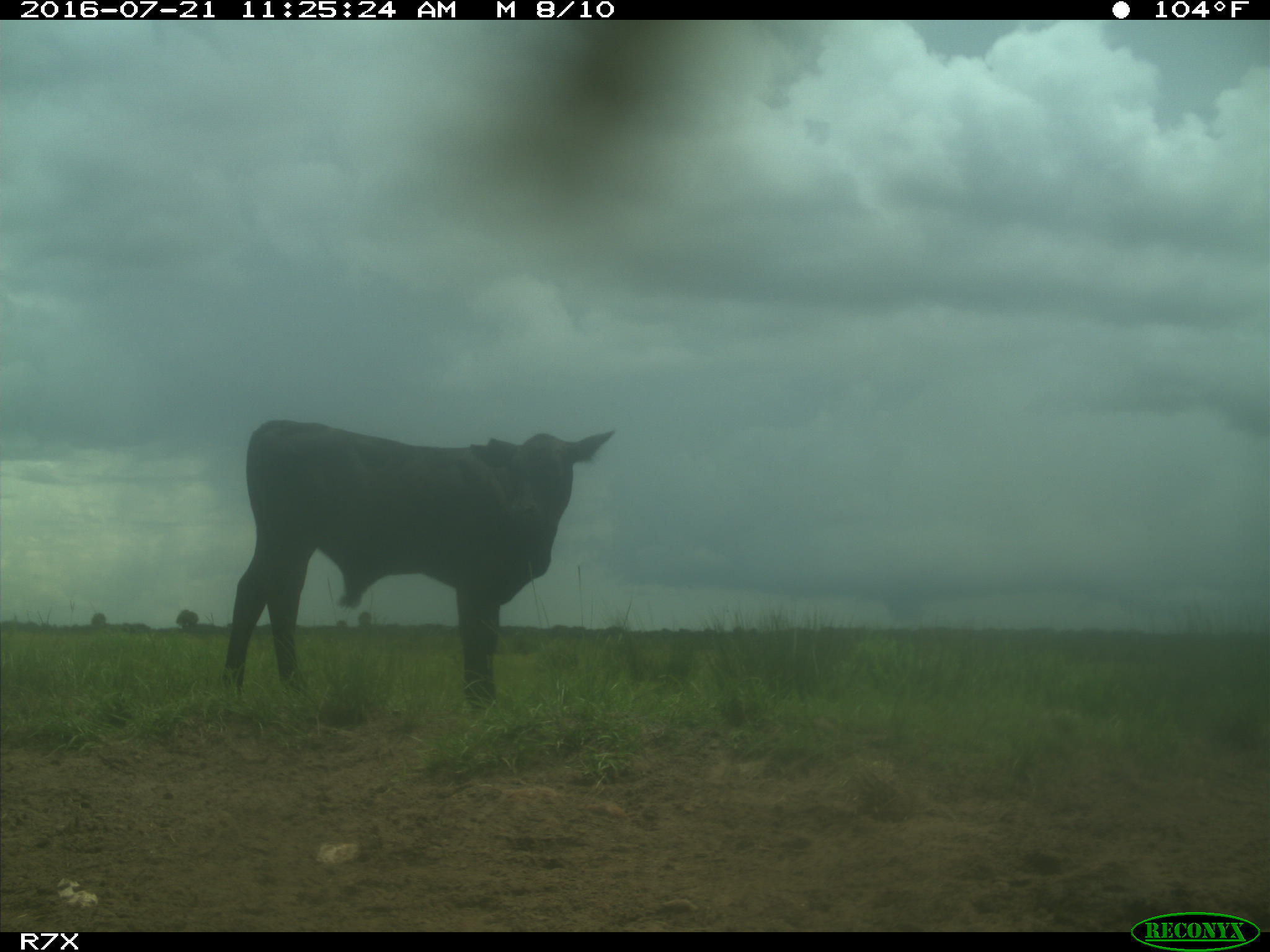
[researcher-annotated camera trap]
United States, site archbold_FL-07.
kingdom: Animalia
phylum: Chordata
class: Mammalia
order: Artiodactyla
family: Bovidae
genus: Bos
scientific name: Bos taurus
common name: domestic cow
Bos taurus (domestic cow).